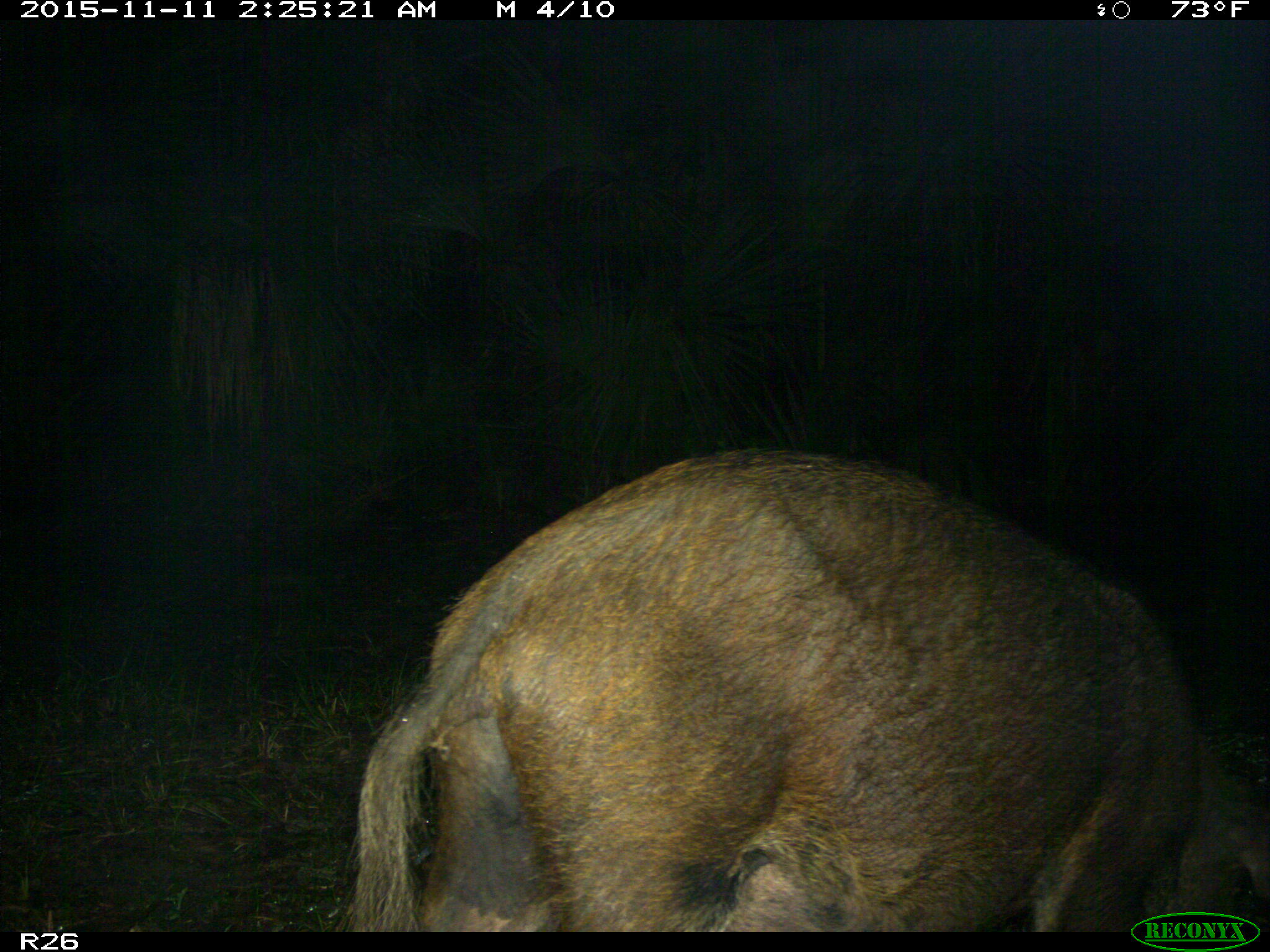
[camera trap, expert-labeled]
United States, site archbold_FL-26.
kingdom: Animalia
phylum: Chordata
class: Mammalia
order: Artiodactyla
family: Suidae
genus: Sus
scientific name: Sus scrofa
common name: wild boar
Sus scrofa (wild boar).